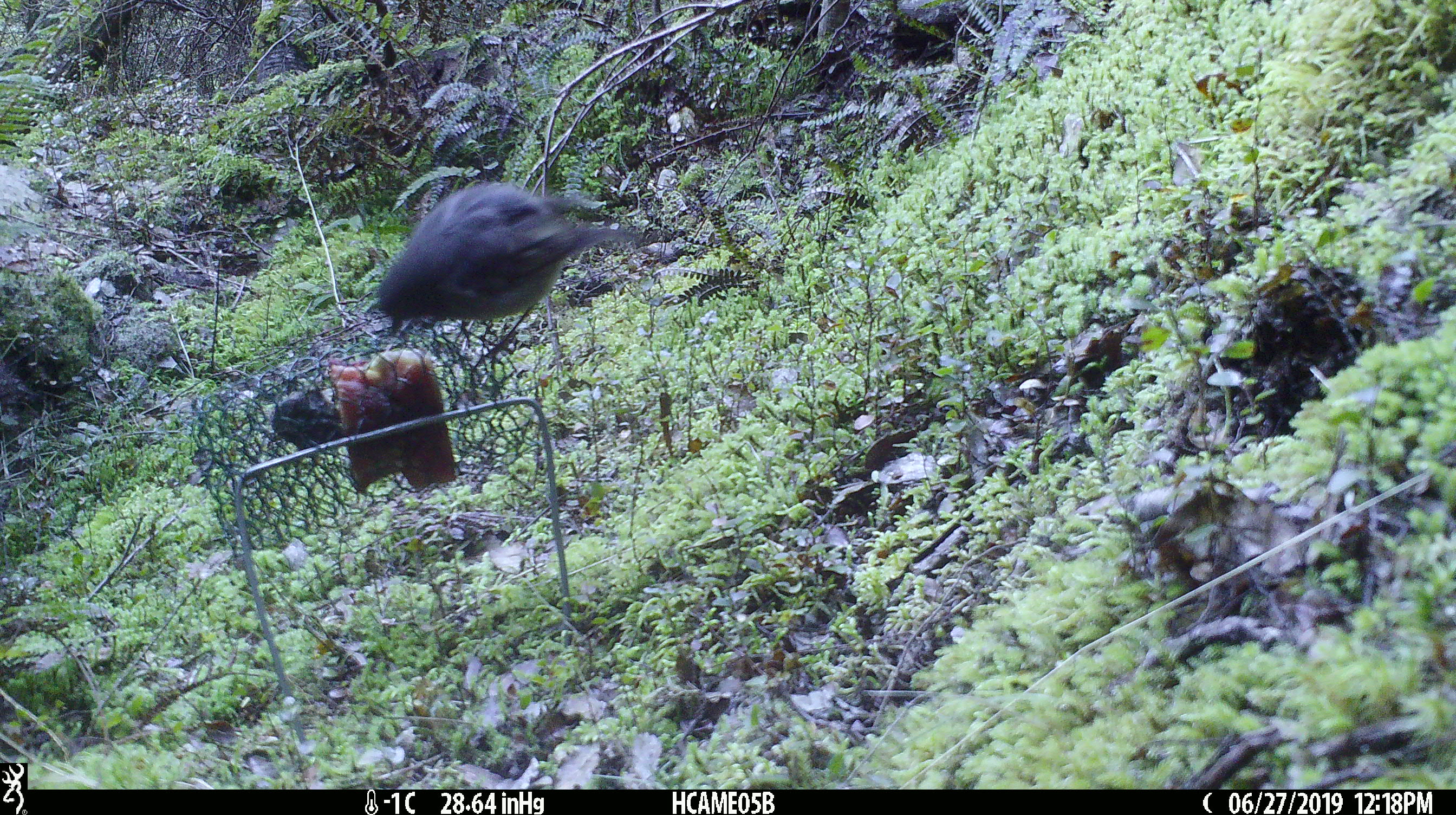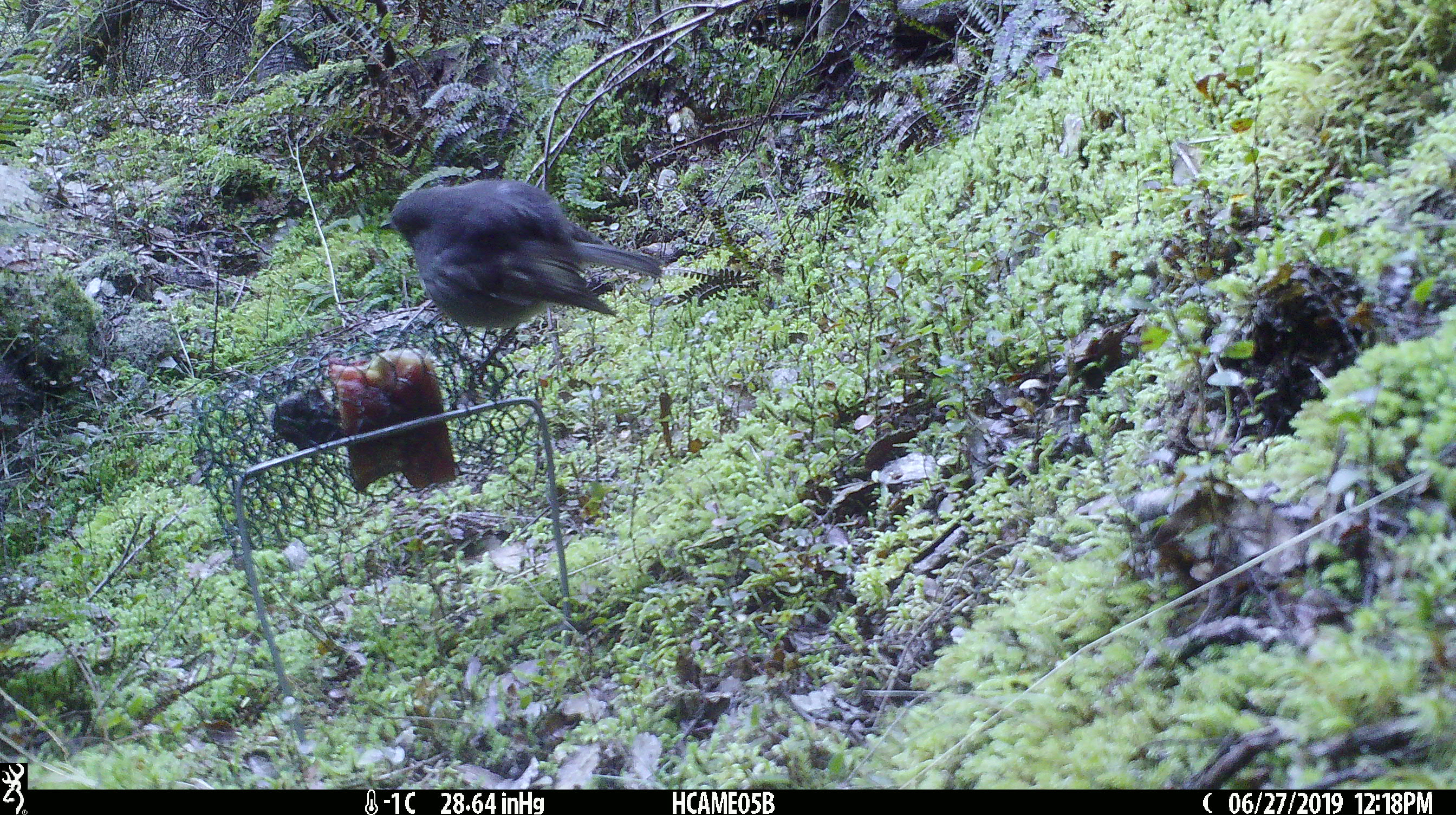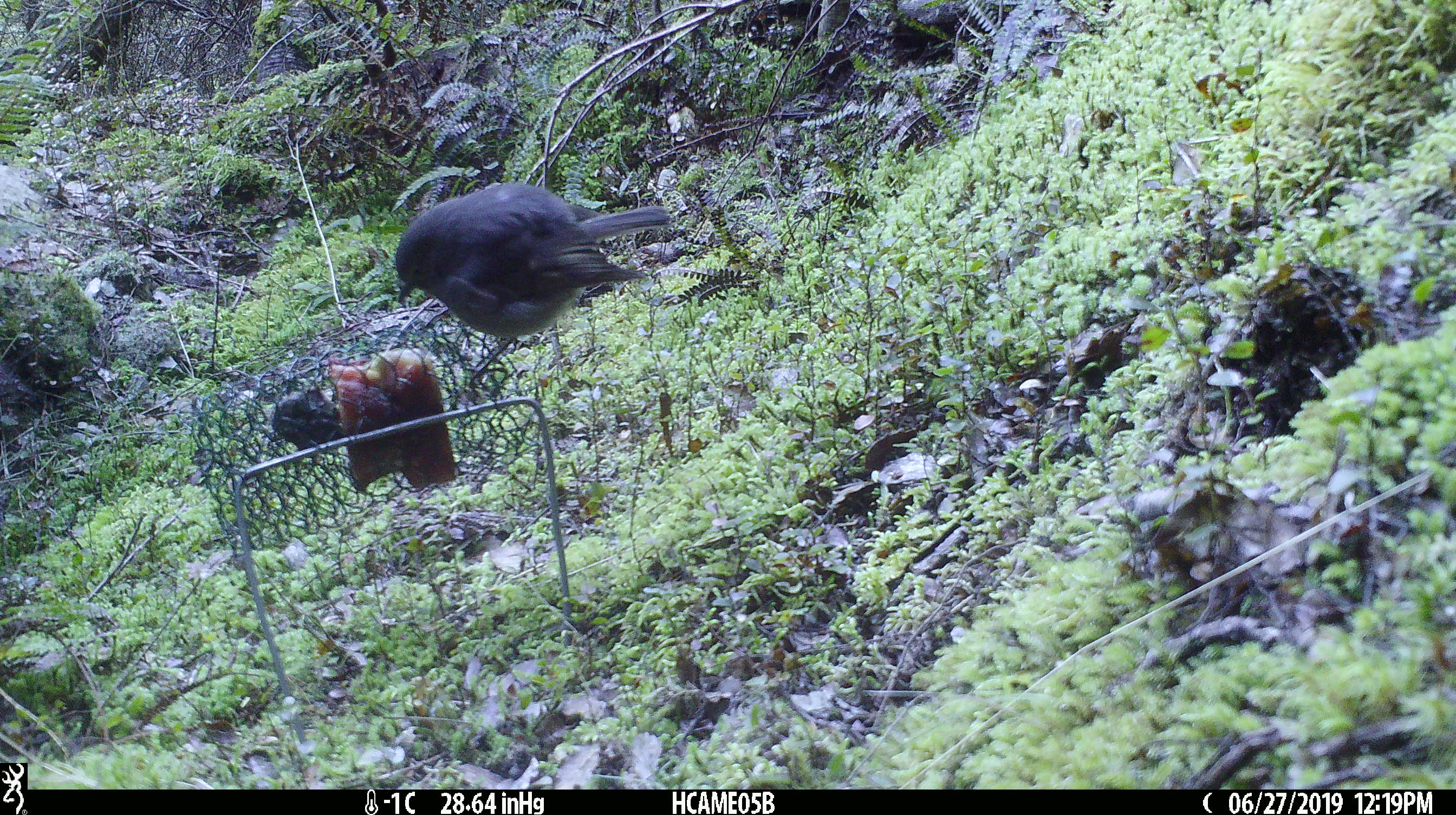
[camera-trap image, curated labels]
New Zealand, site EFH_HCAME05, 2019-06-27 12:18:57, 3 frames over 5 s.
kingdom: Animalia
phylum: Chordata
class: Aves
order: Passeriformes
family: Petroicidae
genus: Petroica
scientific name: Petroica australis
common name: new zealand robin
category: robin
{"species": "robin (new zealand robin) (Petroica australis)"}